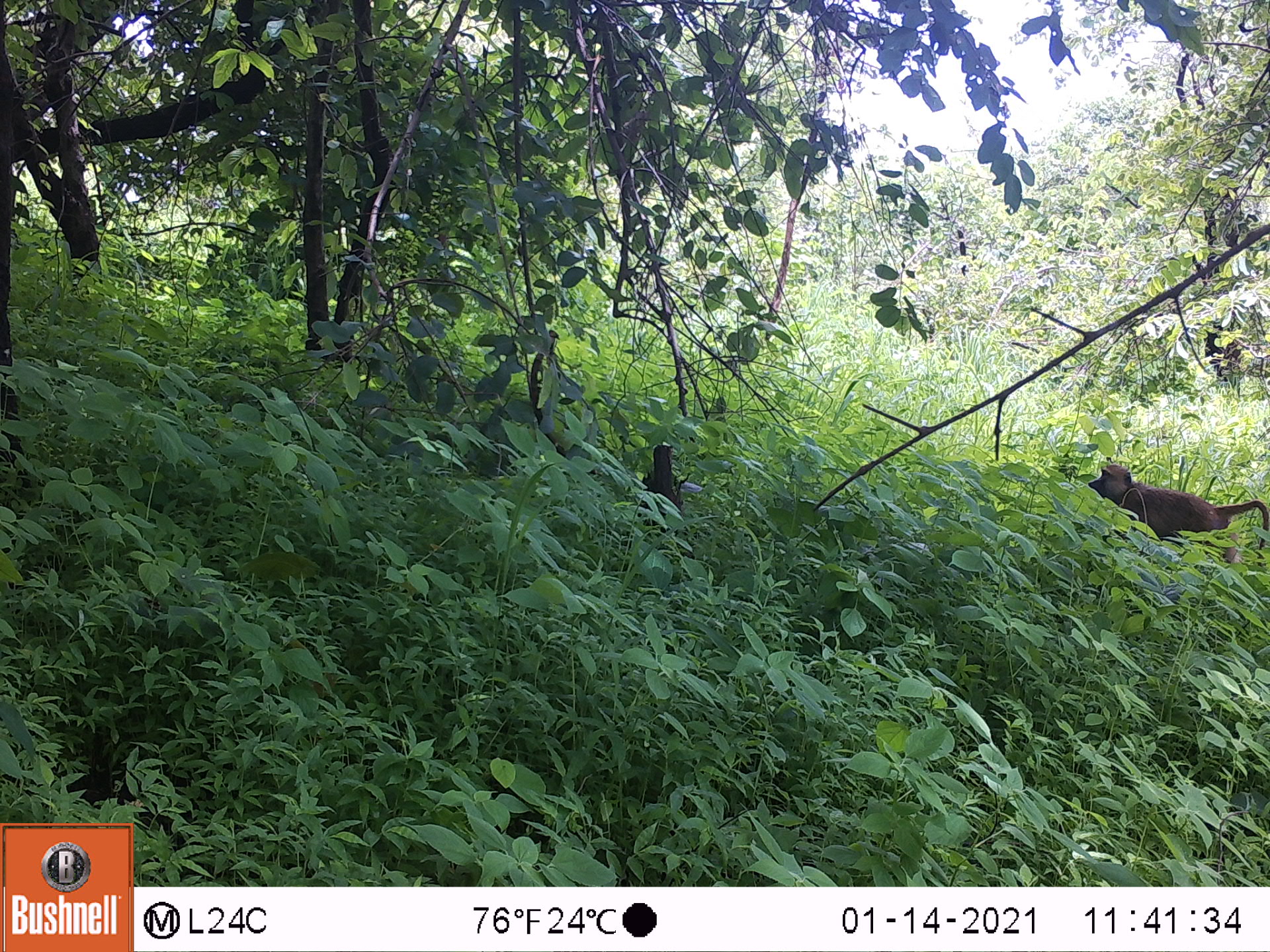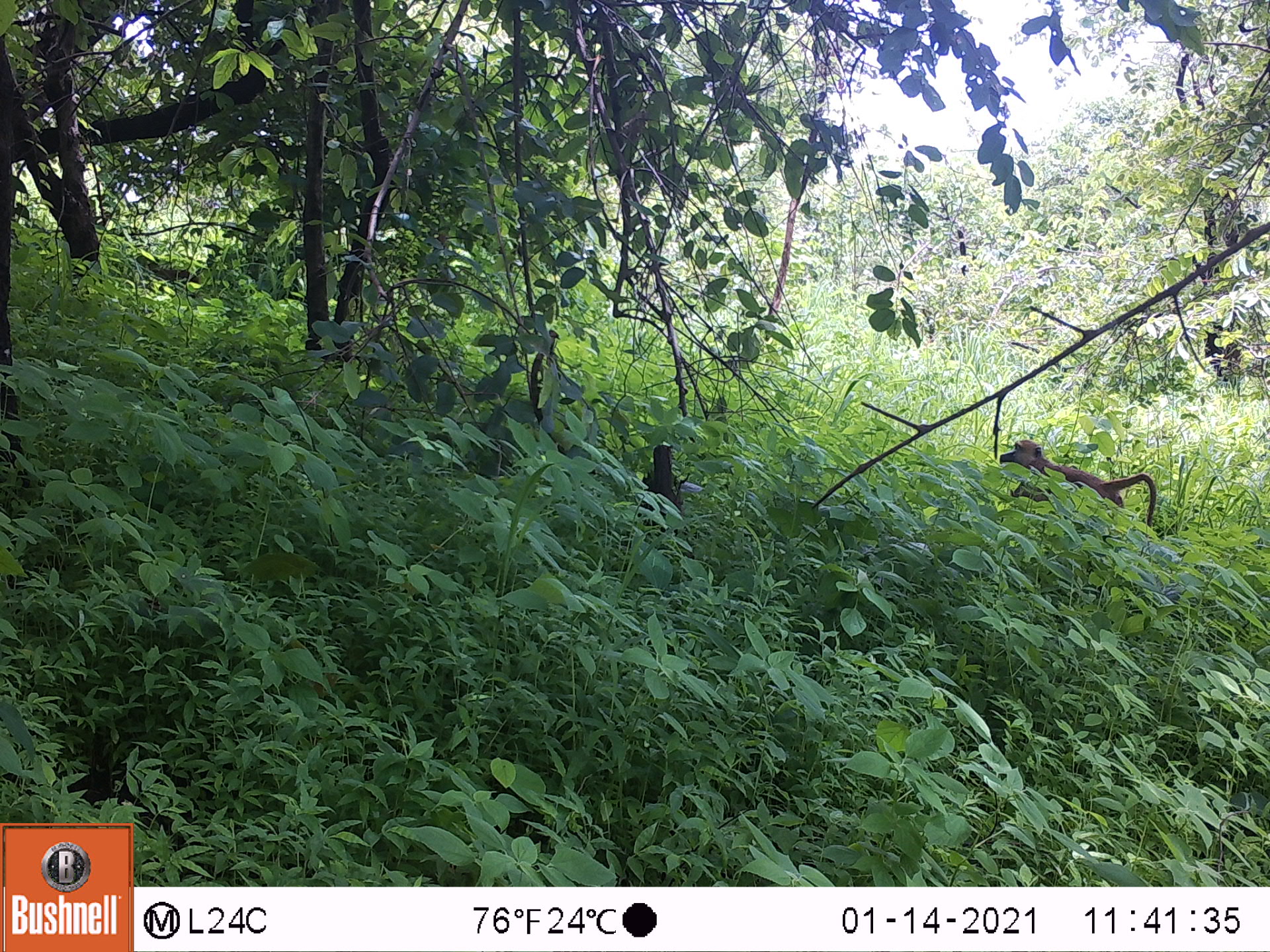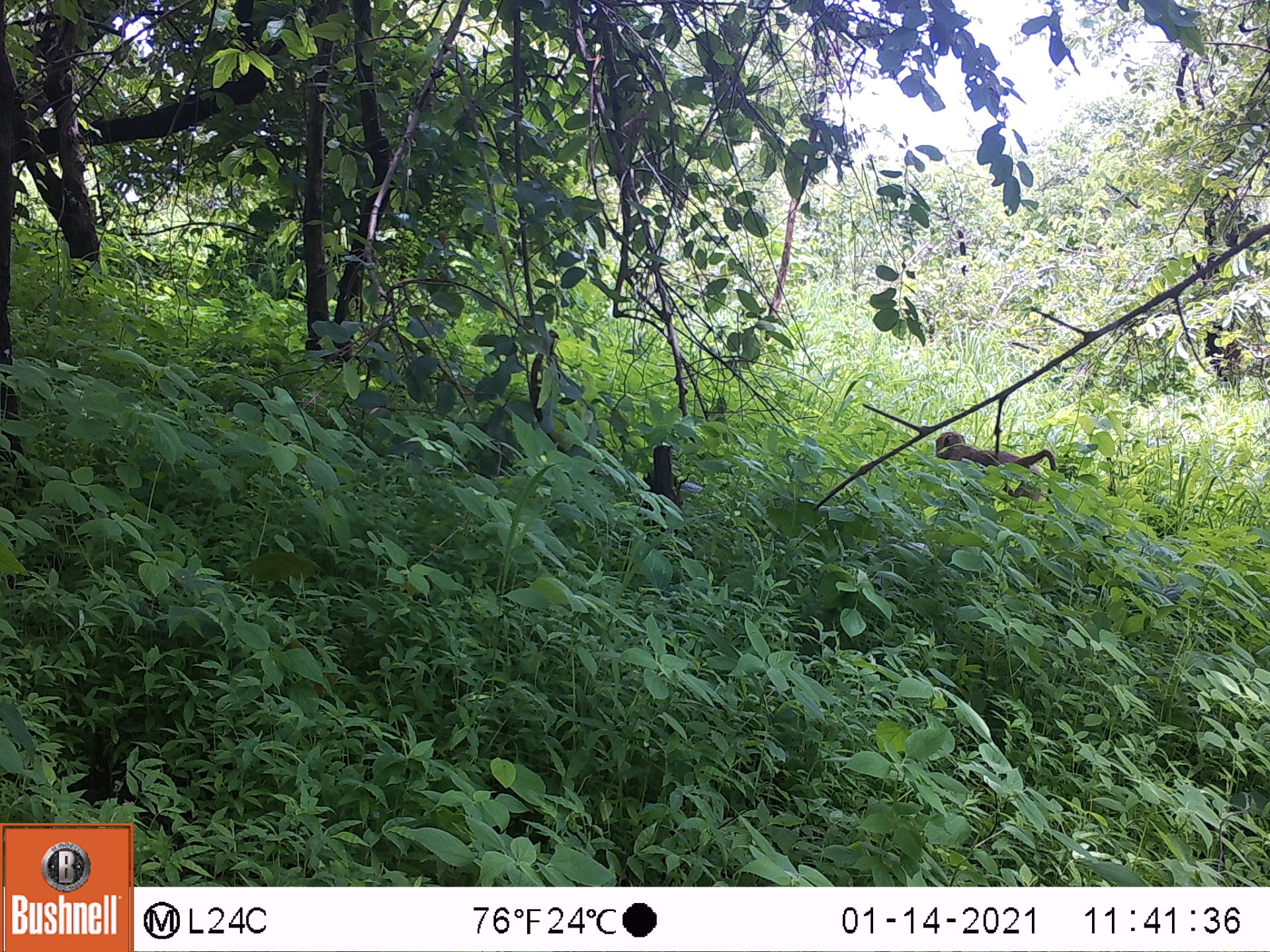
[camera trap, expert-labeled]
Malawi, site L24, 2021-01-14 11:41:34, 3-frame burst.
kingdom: Animalia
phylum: Chordata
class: Mammalia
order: Primates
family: Cercopithecidae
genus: Papio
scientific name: Papio cynocephalus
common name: yellow baboon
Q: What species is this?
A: Yellow baboon (Papio cynocephalus).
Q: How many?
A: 1.